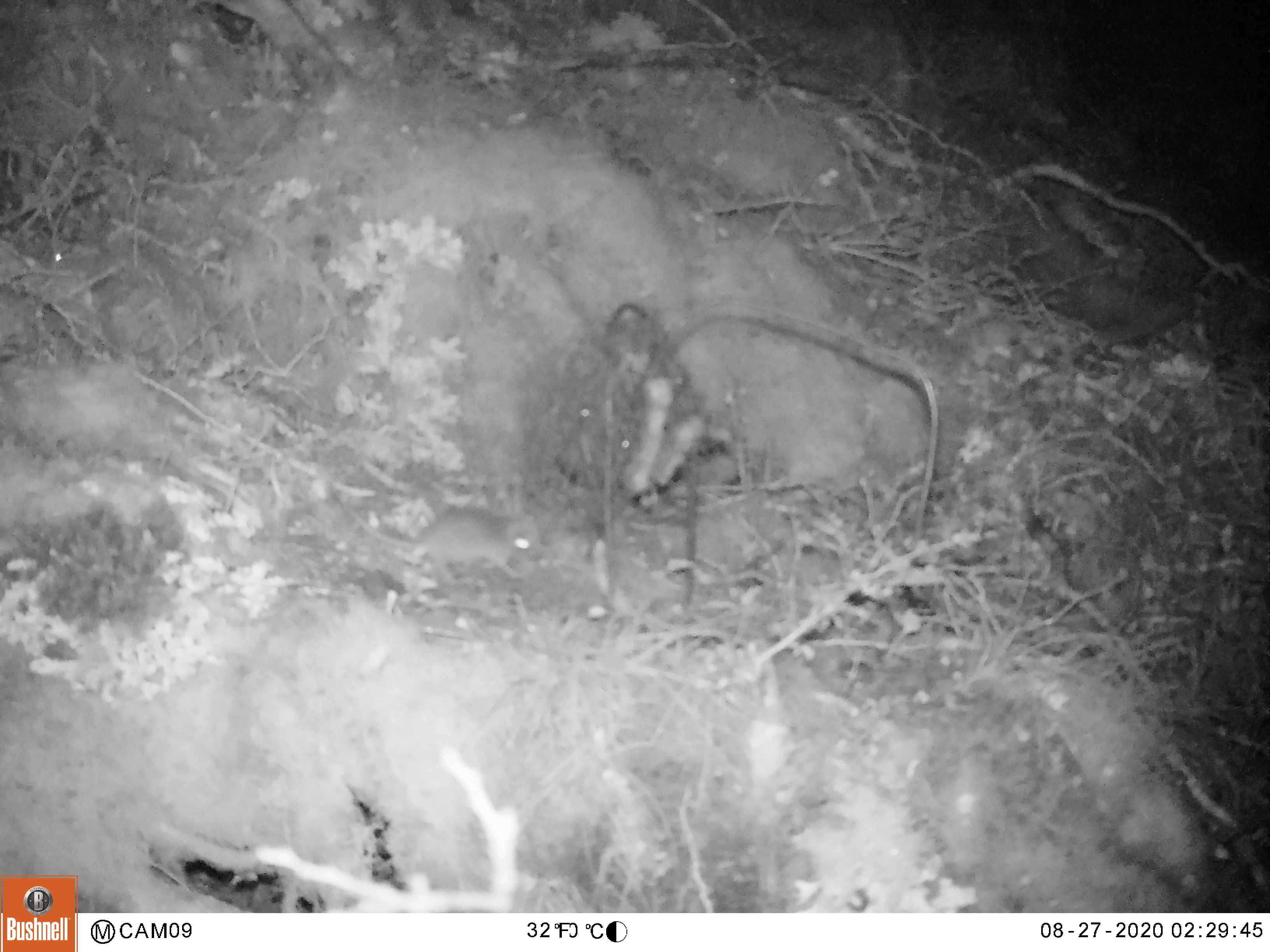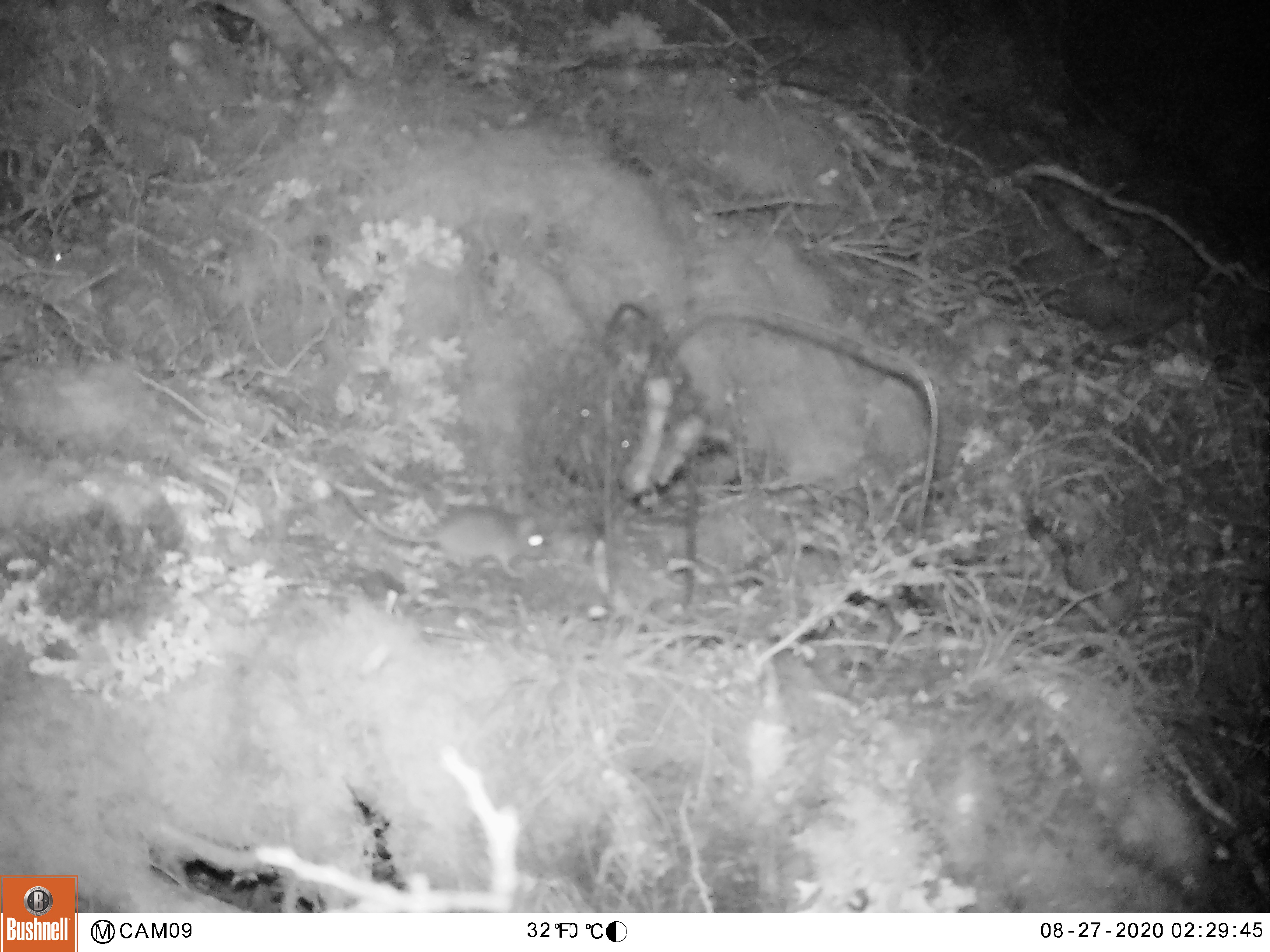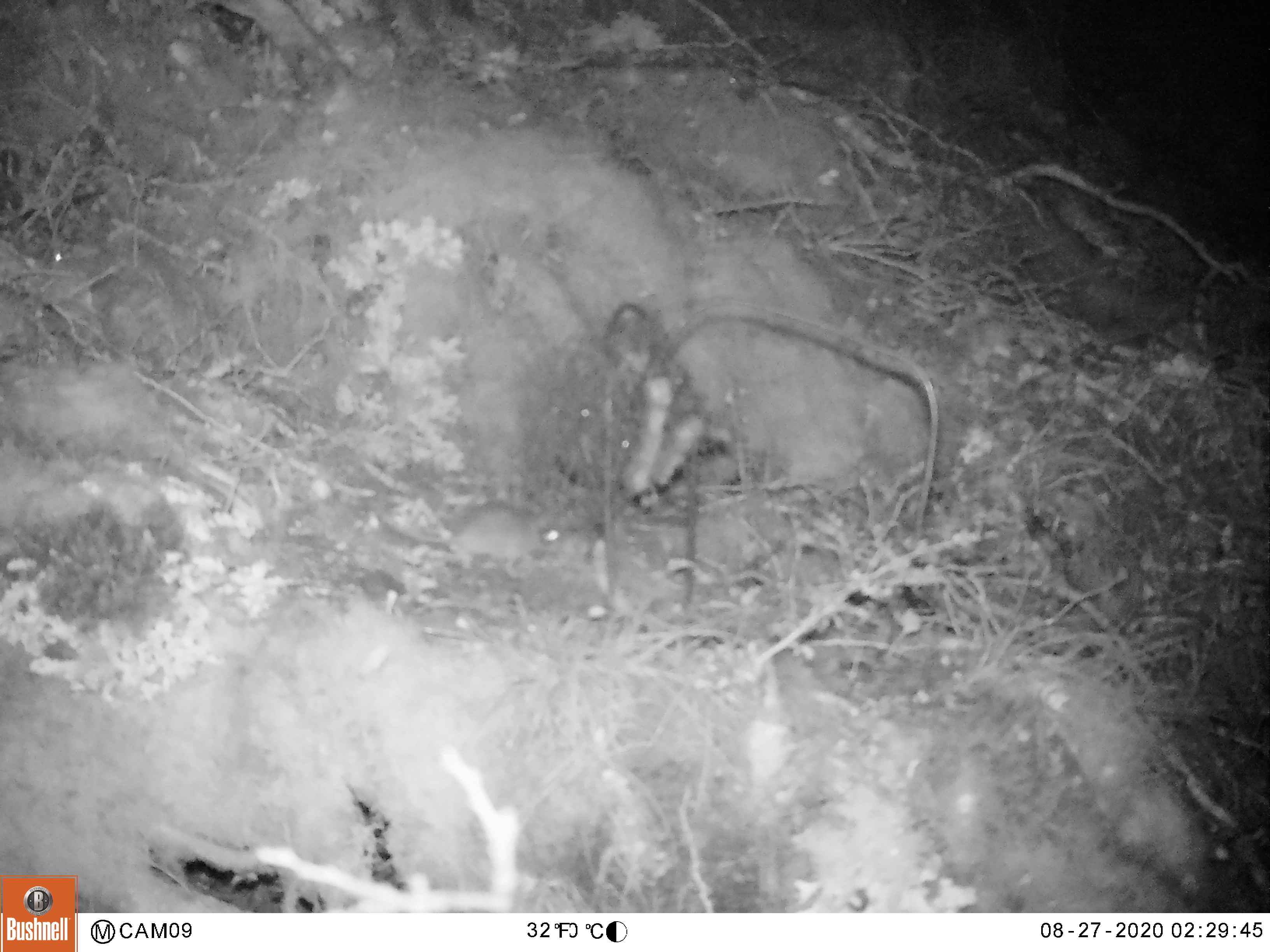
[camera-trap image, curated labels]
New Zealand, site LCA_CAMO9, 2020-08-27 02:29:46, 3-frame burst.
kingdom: Animalia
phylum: Chordata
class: Mammalia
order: Rodentia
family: Muridae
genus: Mus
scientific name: Mus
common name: mouse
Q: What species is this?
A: Mouse (Mus).